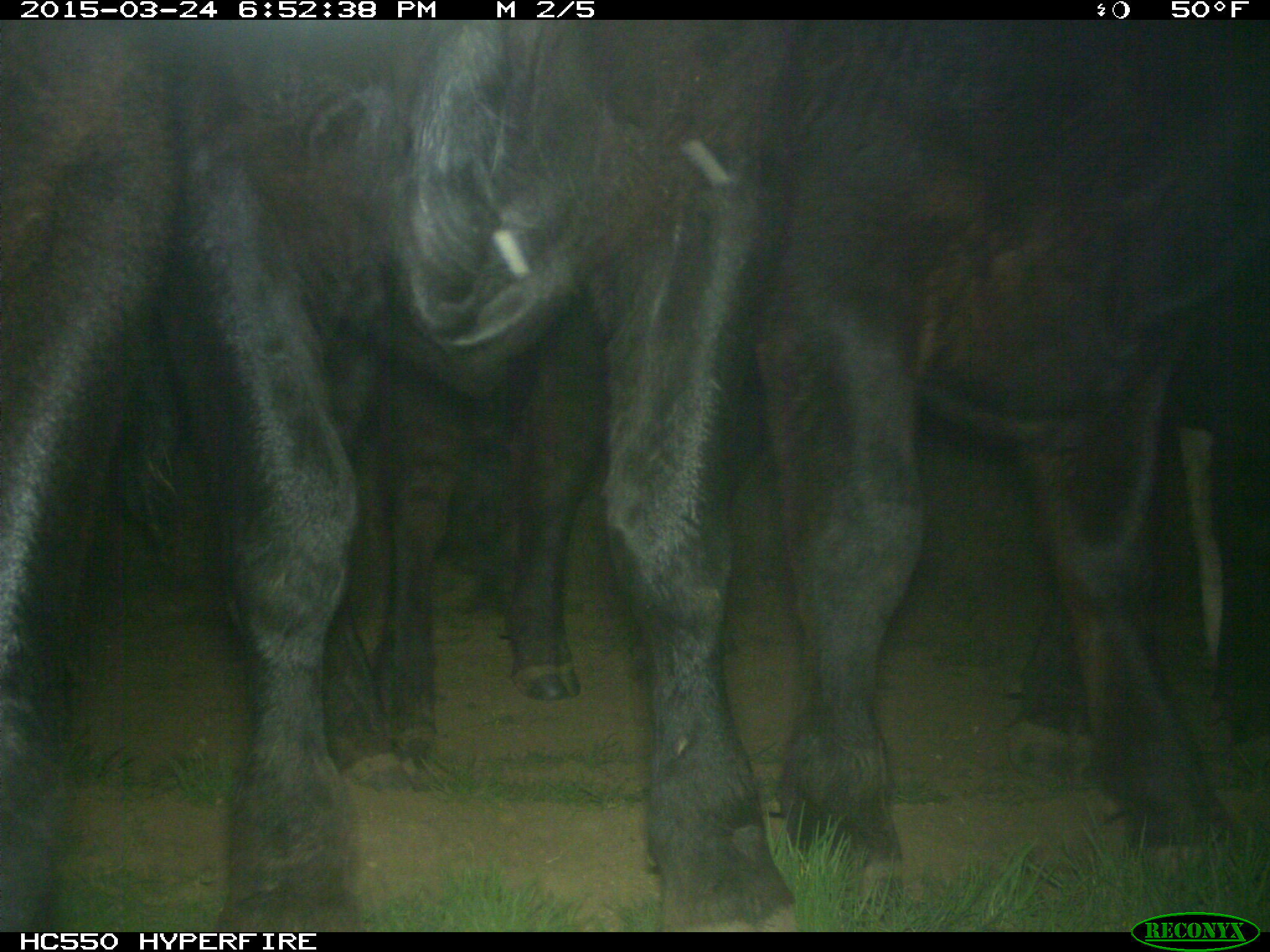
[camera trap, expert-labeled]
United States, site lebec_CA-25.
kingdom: Animalia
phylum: Chordata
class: Mammalia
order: Artiodactyla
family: Bovidae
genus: Bos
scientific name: Bos taurus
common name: domestic cow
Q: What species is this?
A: Bos taurus (domestic cow).